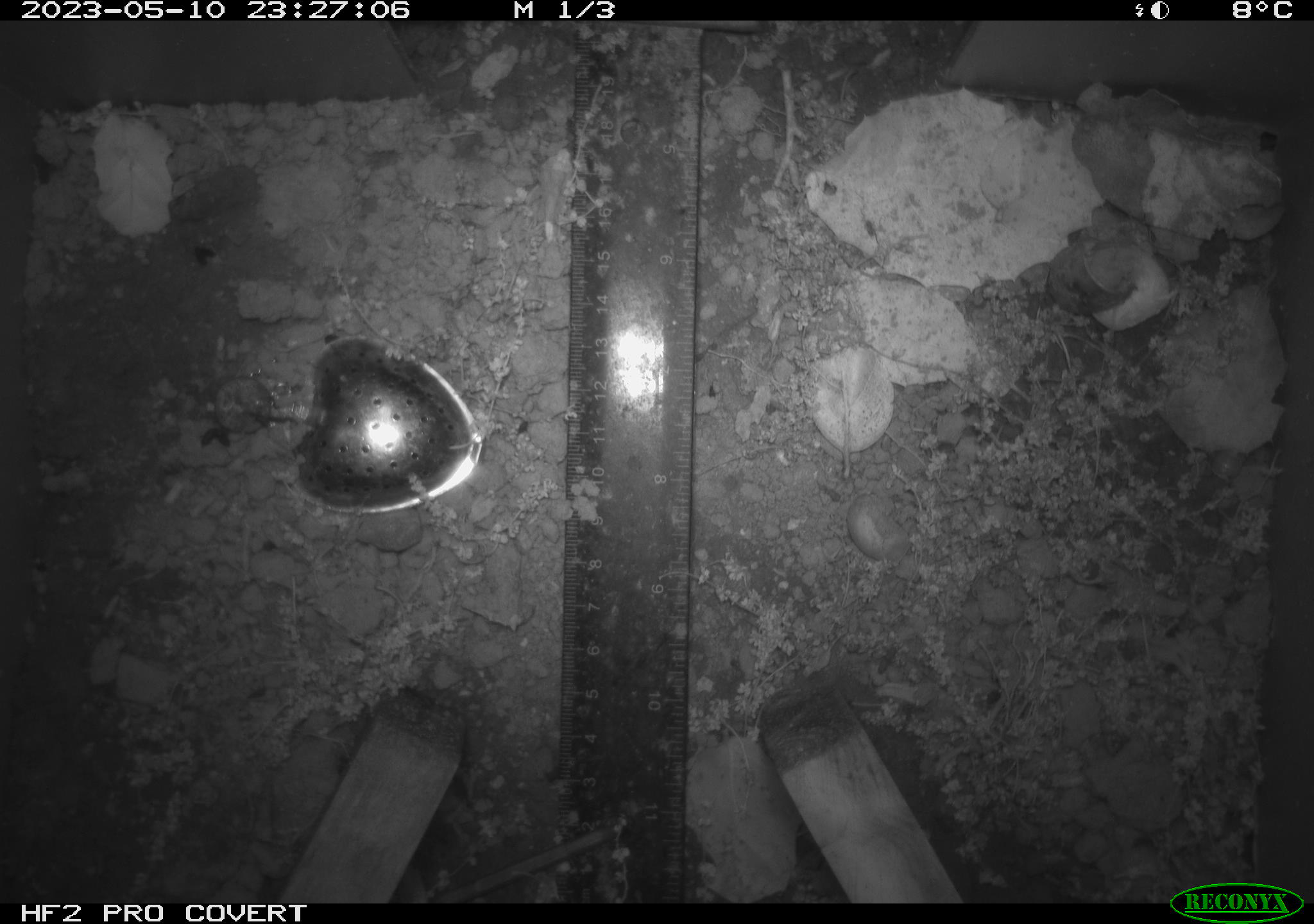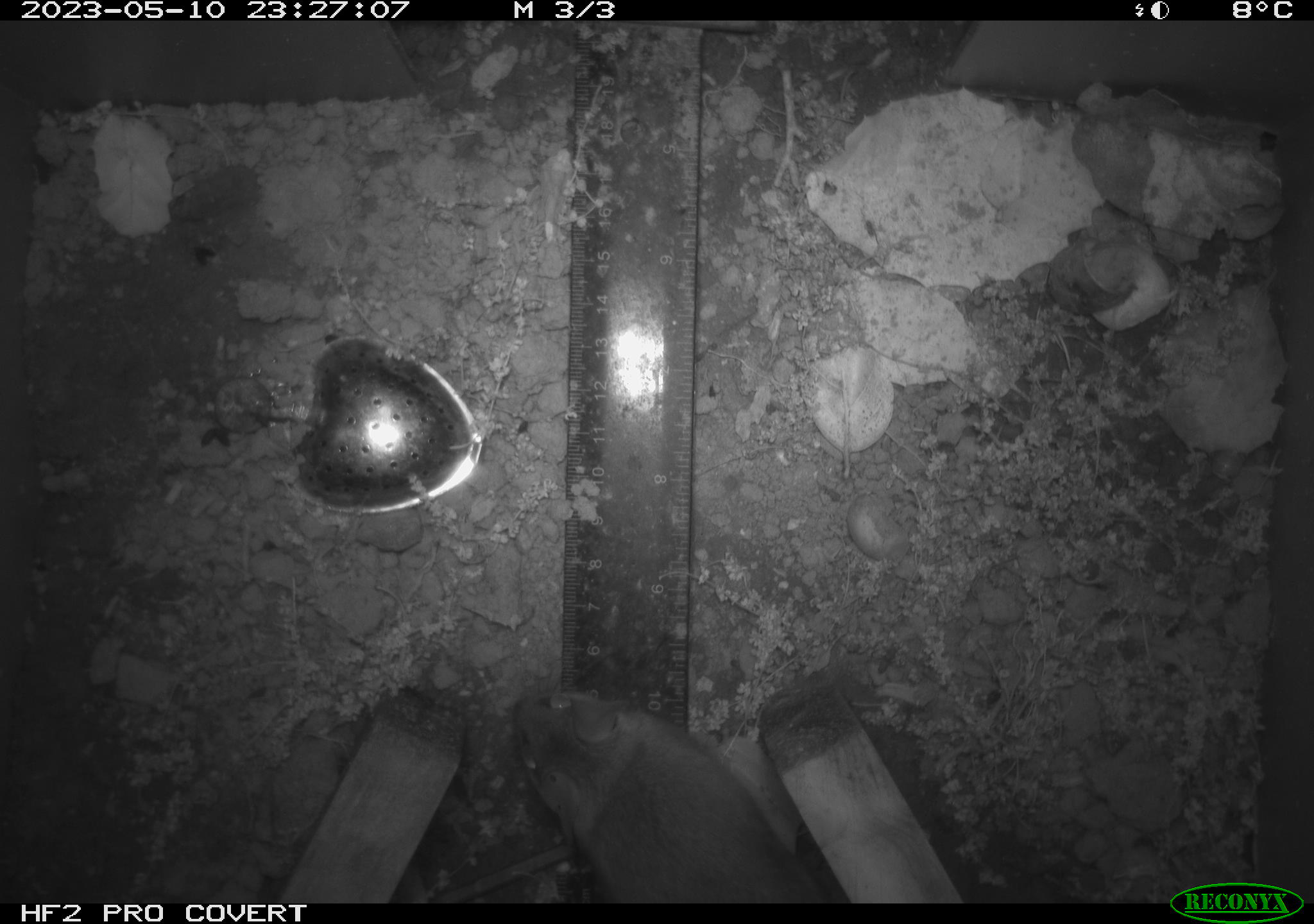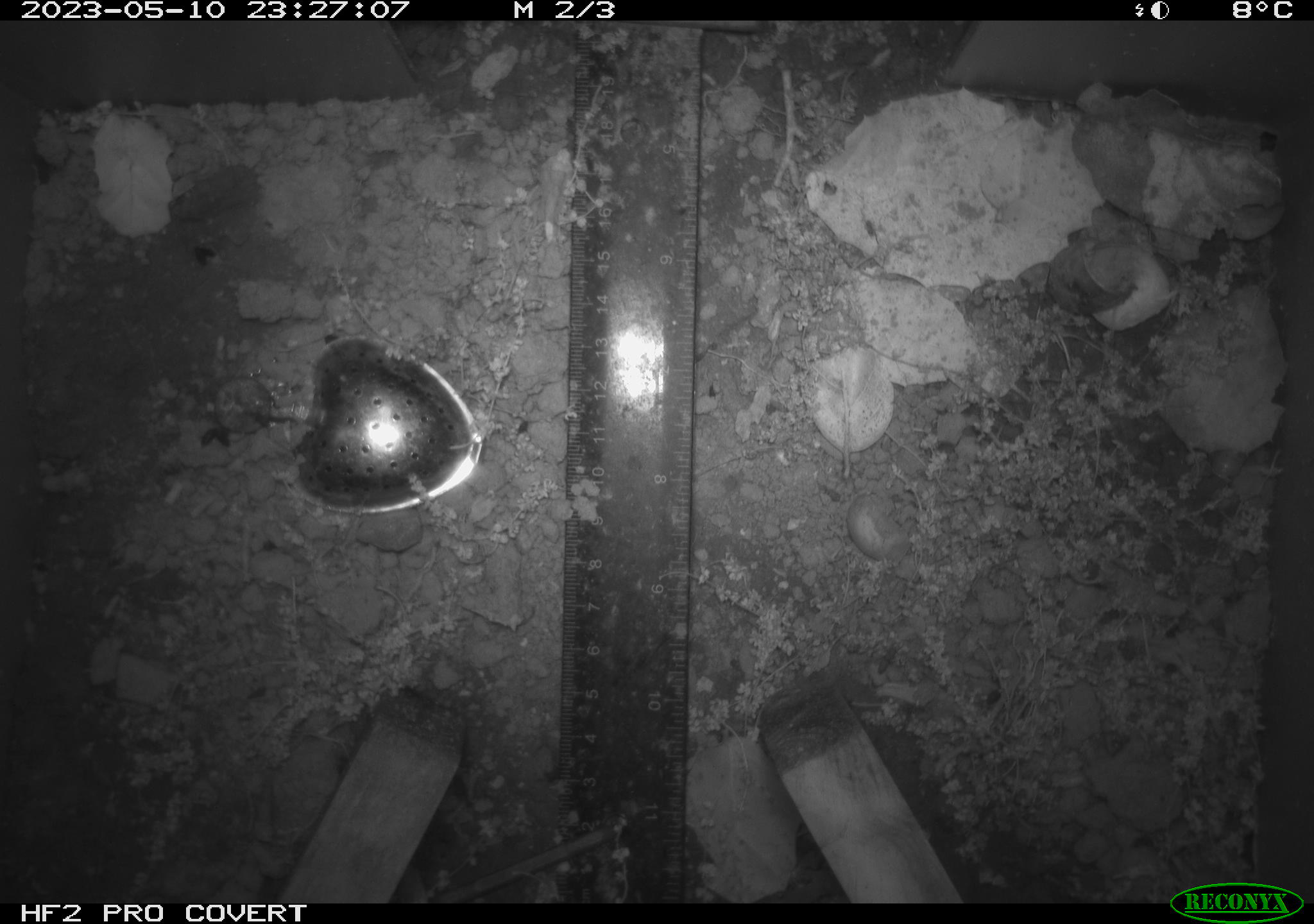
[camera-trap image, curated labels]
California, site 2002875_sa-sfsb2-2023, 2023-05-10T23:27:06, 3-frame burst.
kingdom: Animalia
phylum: Chordata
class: Mammalia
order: Rodentia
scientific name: Rodentia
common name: mouse species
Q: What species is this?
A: Mouse species (Rodentia).